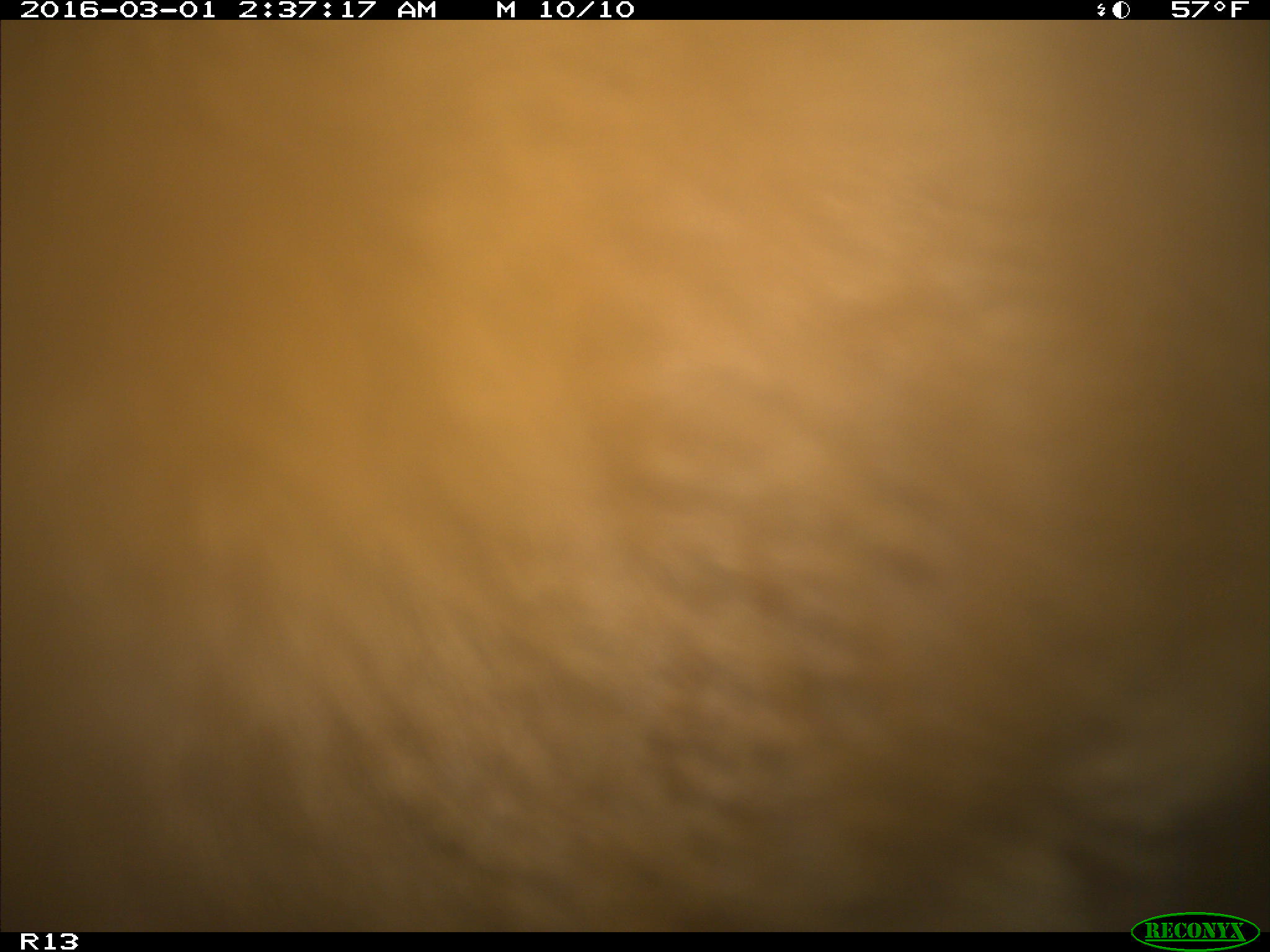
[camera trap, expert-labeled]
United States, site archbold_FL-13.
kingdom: Animalia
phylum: Chordata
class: Mammalia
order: Artiodactyla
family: Bovidae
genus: Bos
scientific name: Bos taurus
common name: domestic cow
Bos taurus (domestic cow).